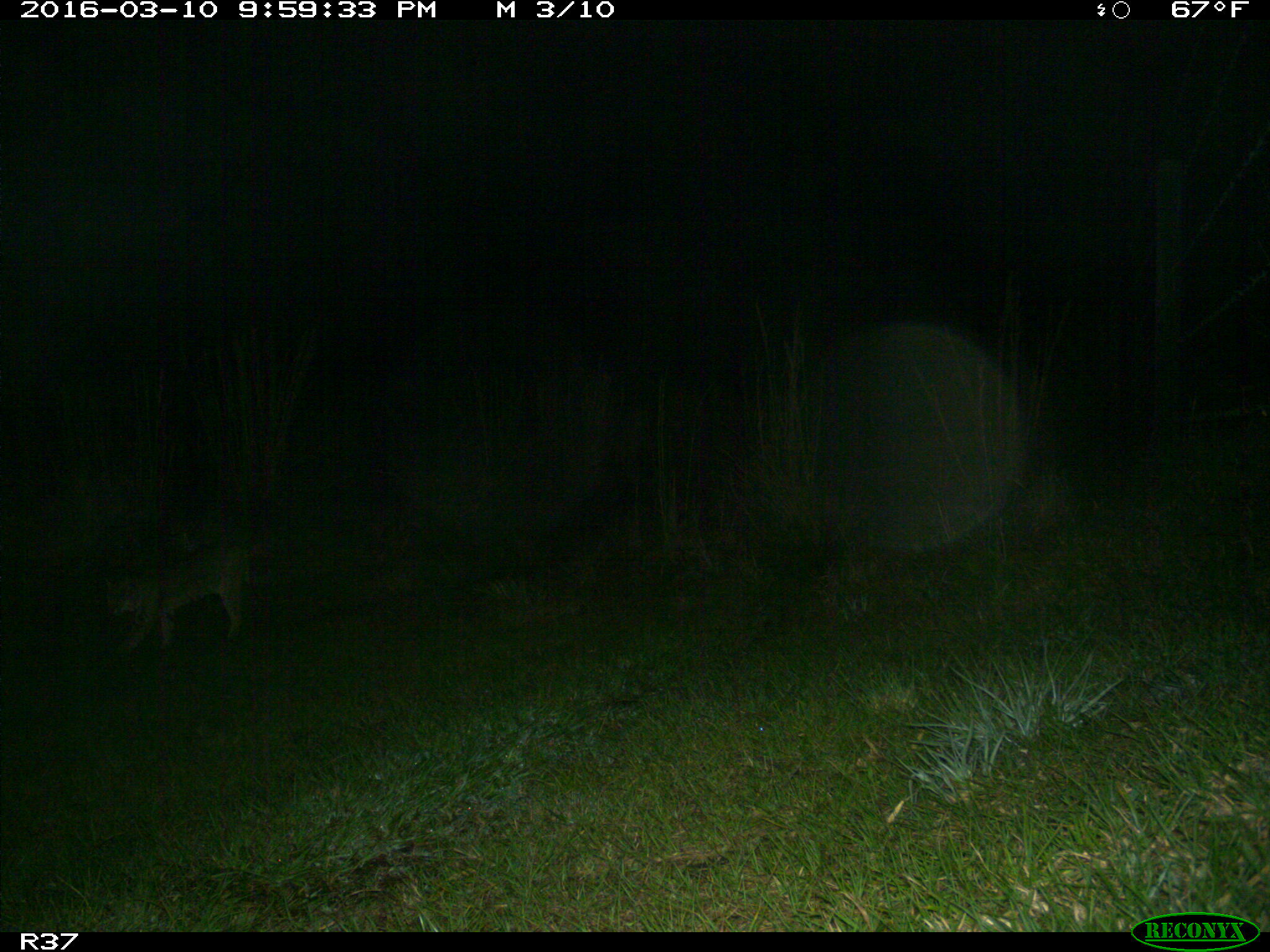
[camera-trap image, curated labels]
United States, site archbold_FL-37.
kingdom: Animalia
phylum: Chordata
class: Mammalia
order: Carnivora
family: Felidae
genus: Lynx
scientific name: Lynx rufus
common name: bobcat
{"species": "Lynx rufus (bobcat)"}